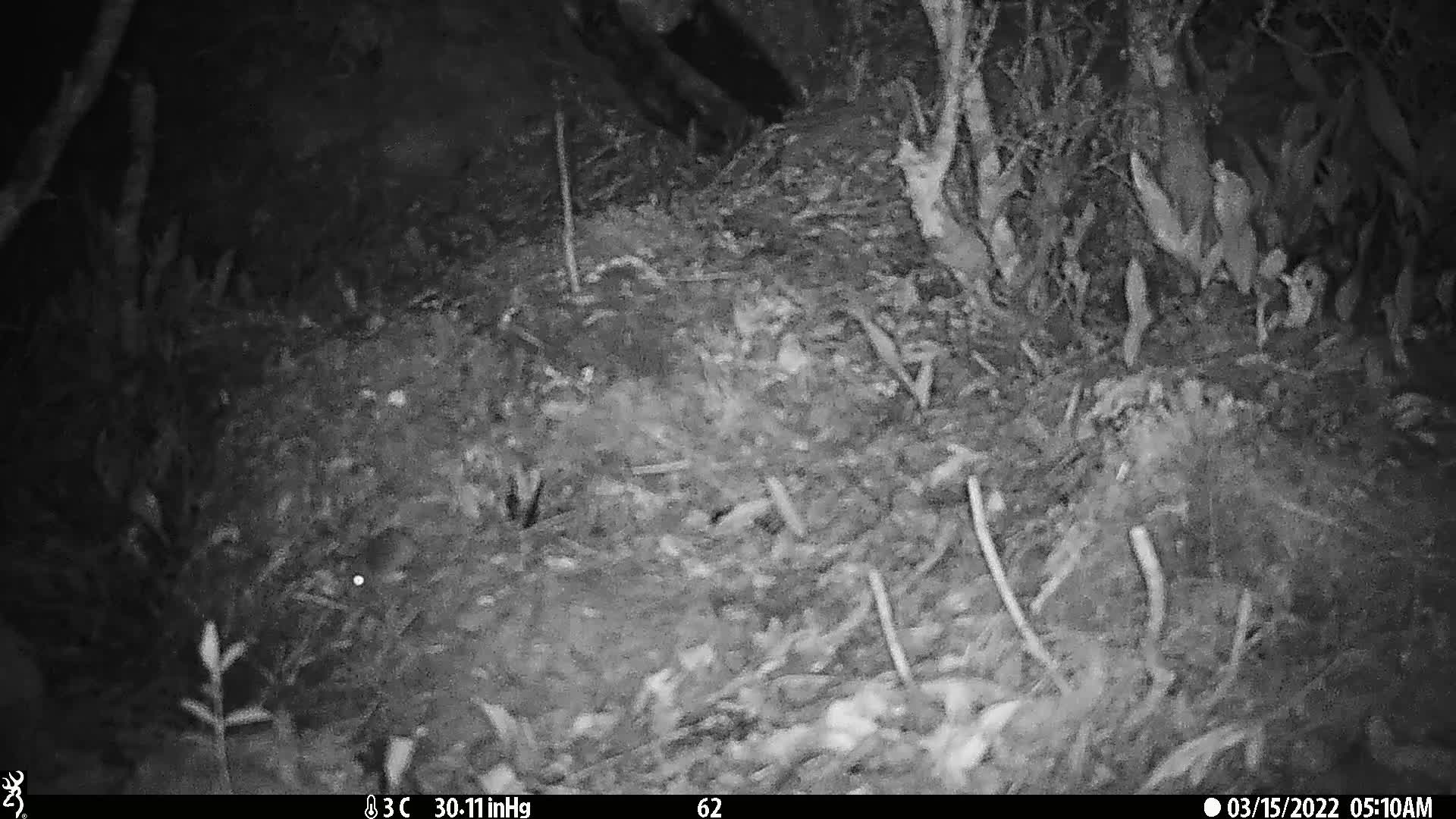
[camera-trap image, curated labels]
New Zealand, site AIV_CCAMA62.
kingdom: Animalia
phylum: Chordata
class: Mammalia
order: Rodentia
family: Muridae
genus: Mus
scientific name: Mus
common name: mouse